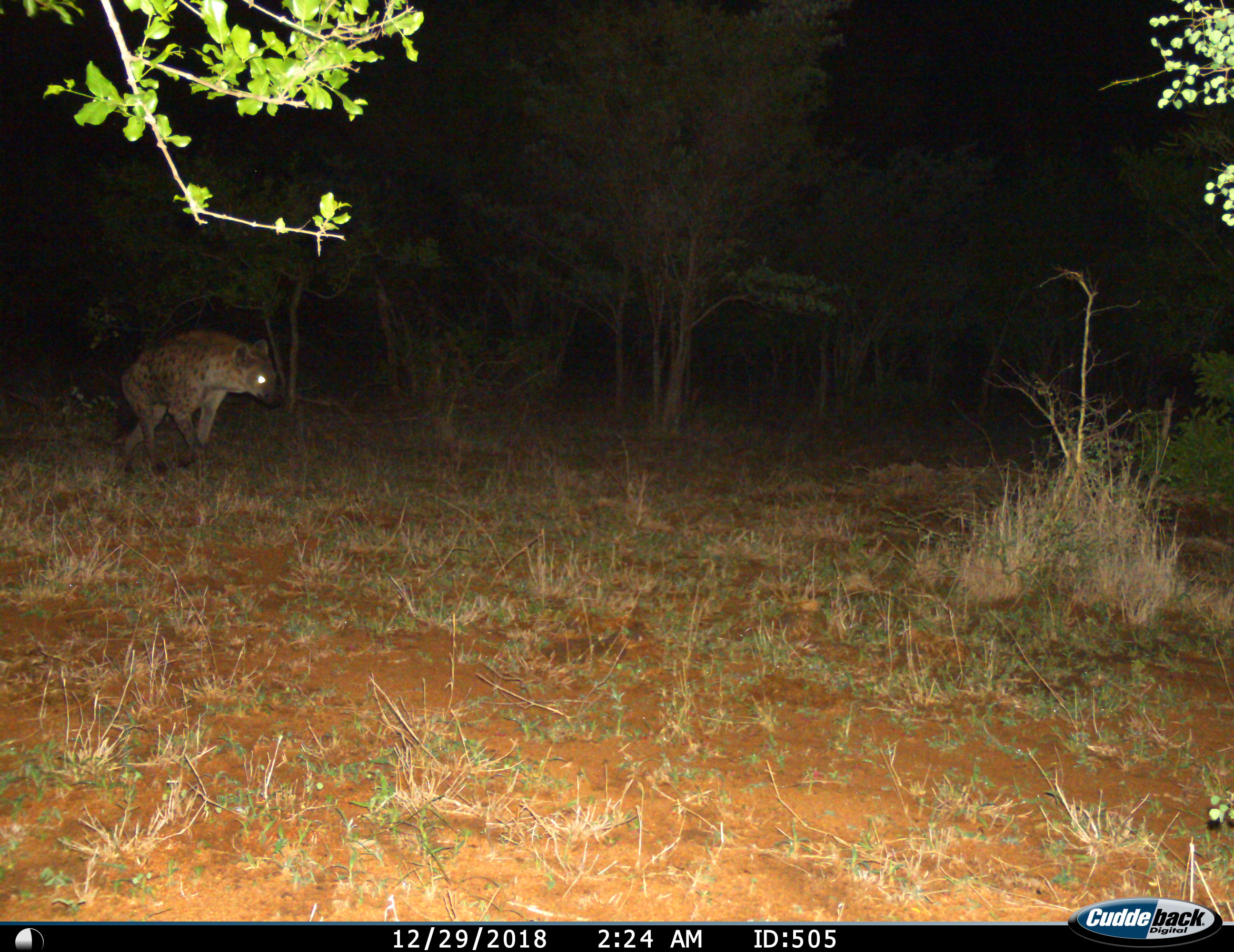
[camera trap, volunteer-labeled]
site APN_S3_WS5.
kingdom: Animalia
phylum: Chordata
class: Mammalia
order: Carnivora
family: Hyaenidae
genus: Crocuta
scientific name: Crocuta crocuta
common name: spotted hyena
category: hyenaspotted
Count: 1.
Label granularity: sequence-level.